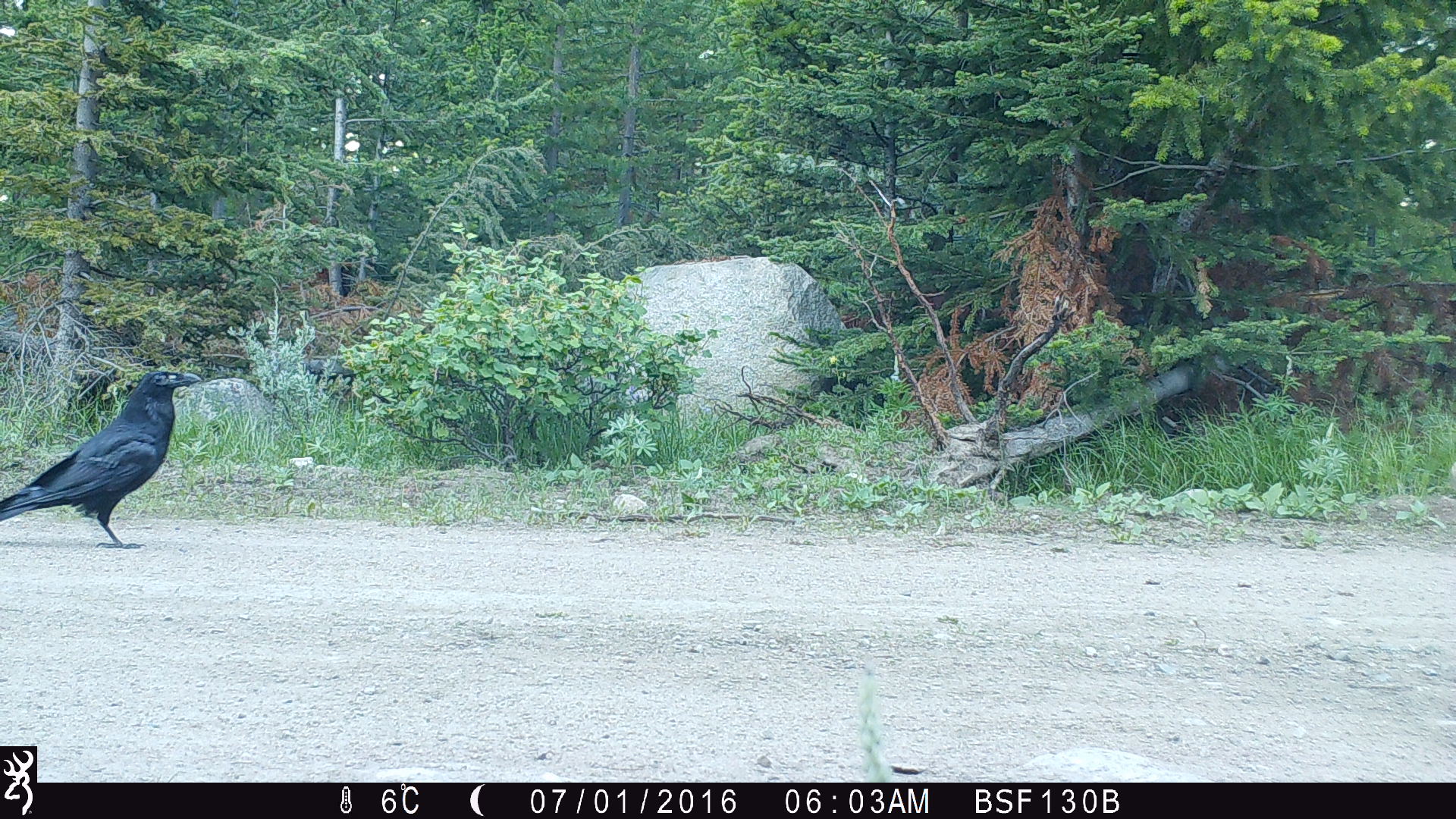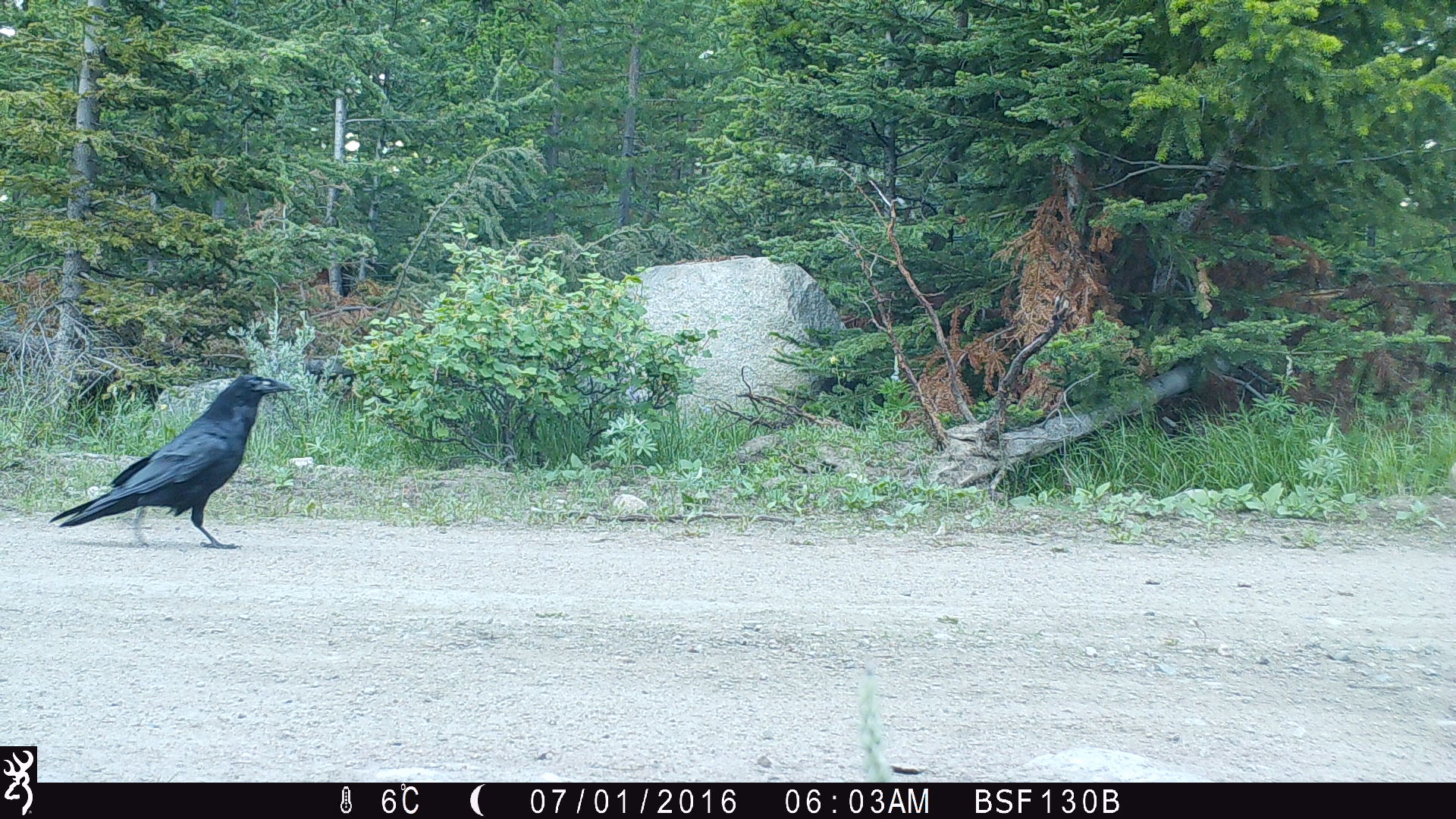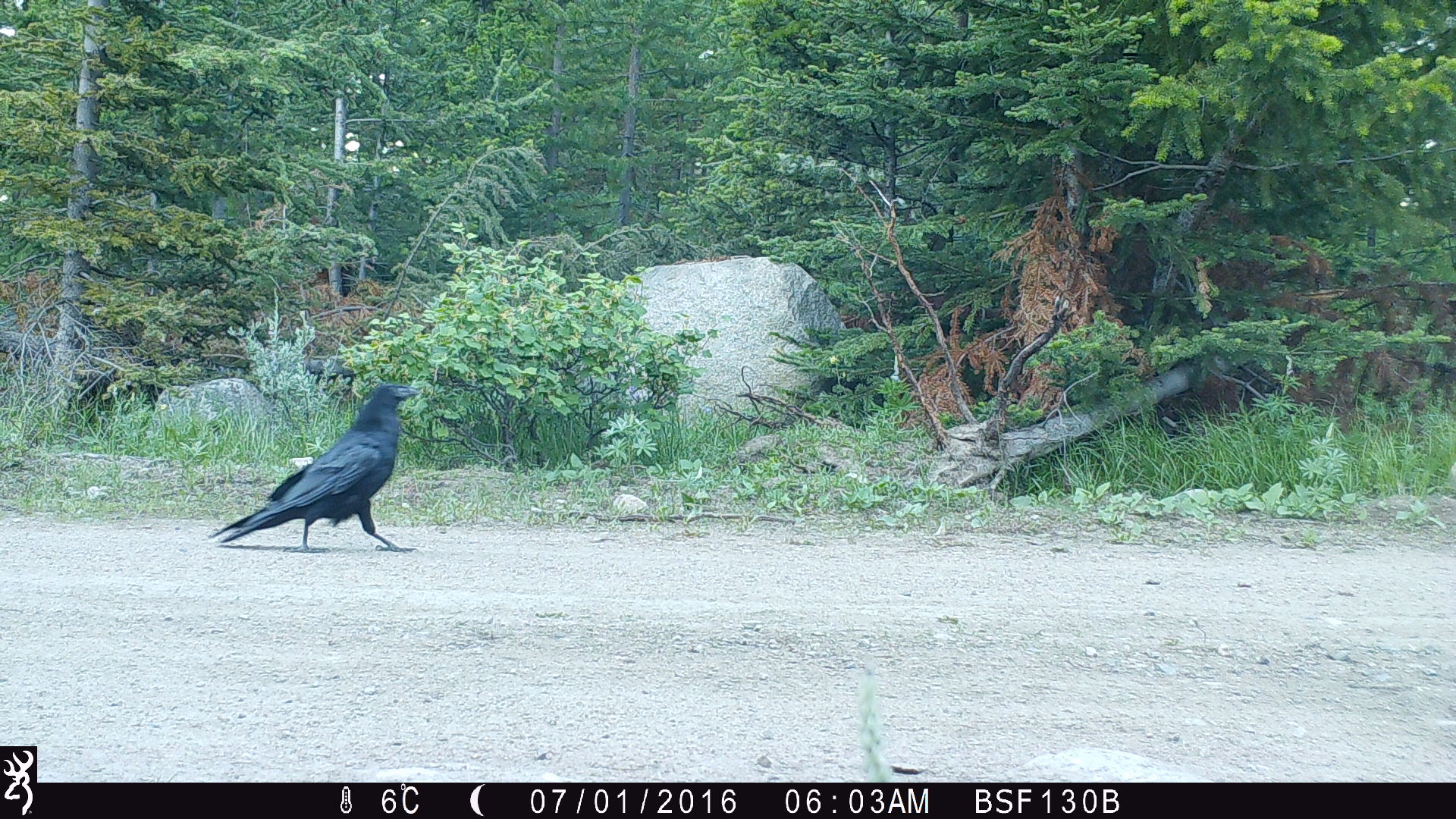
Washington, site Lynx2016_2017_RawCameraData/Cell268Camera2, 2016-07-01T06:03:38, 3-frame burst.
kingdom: Animalia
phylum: Chordata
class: Aves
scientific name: Aves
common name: birds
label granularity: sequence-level